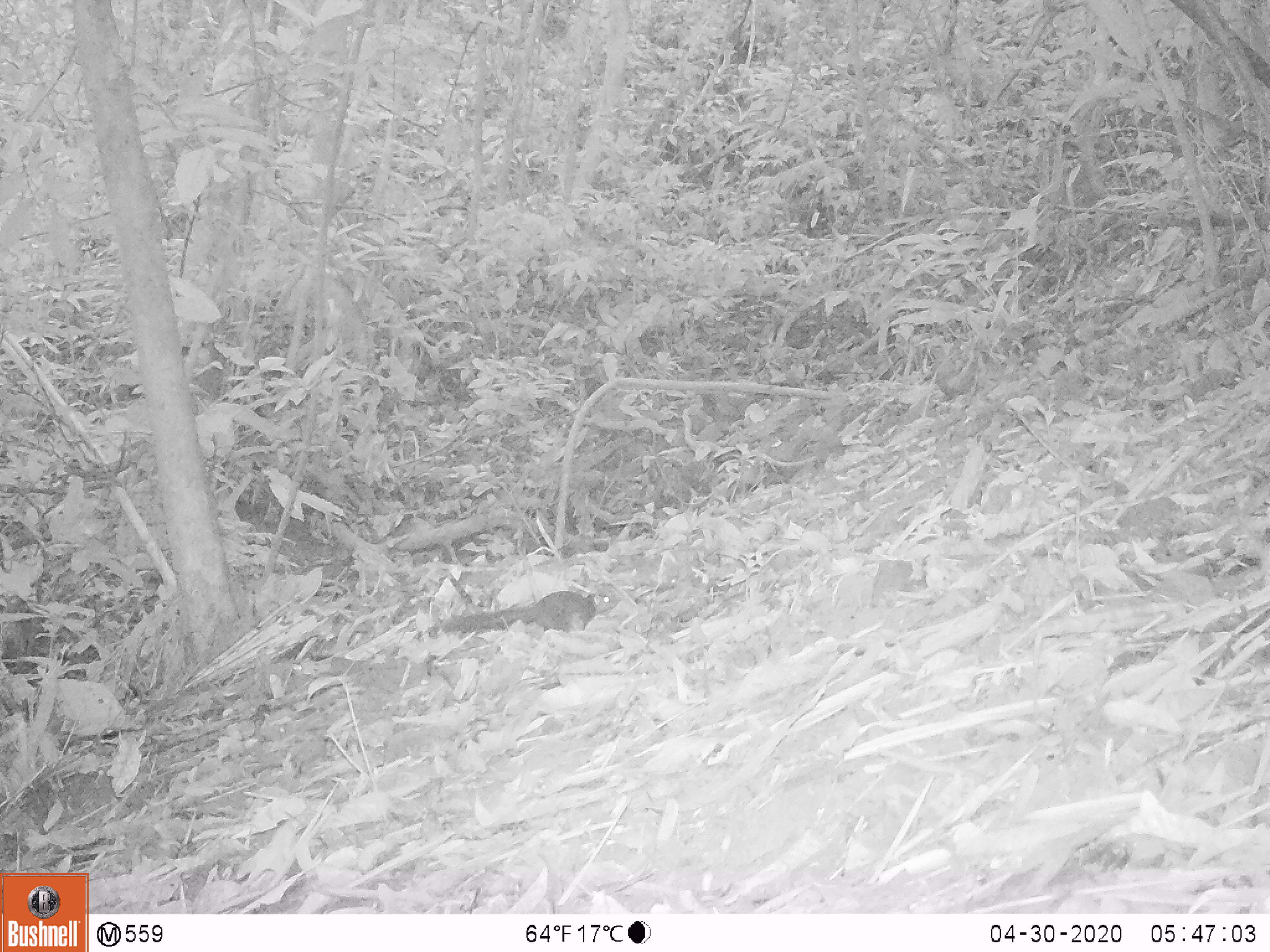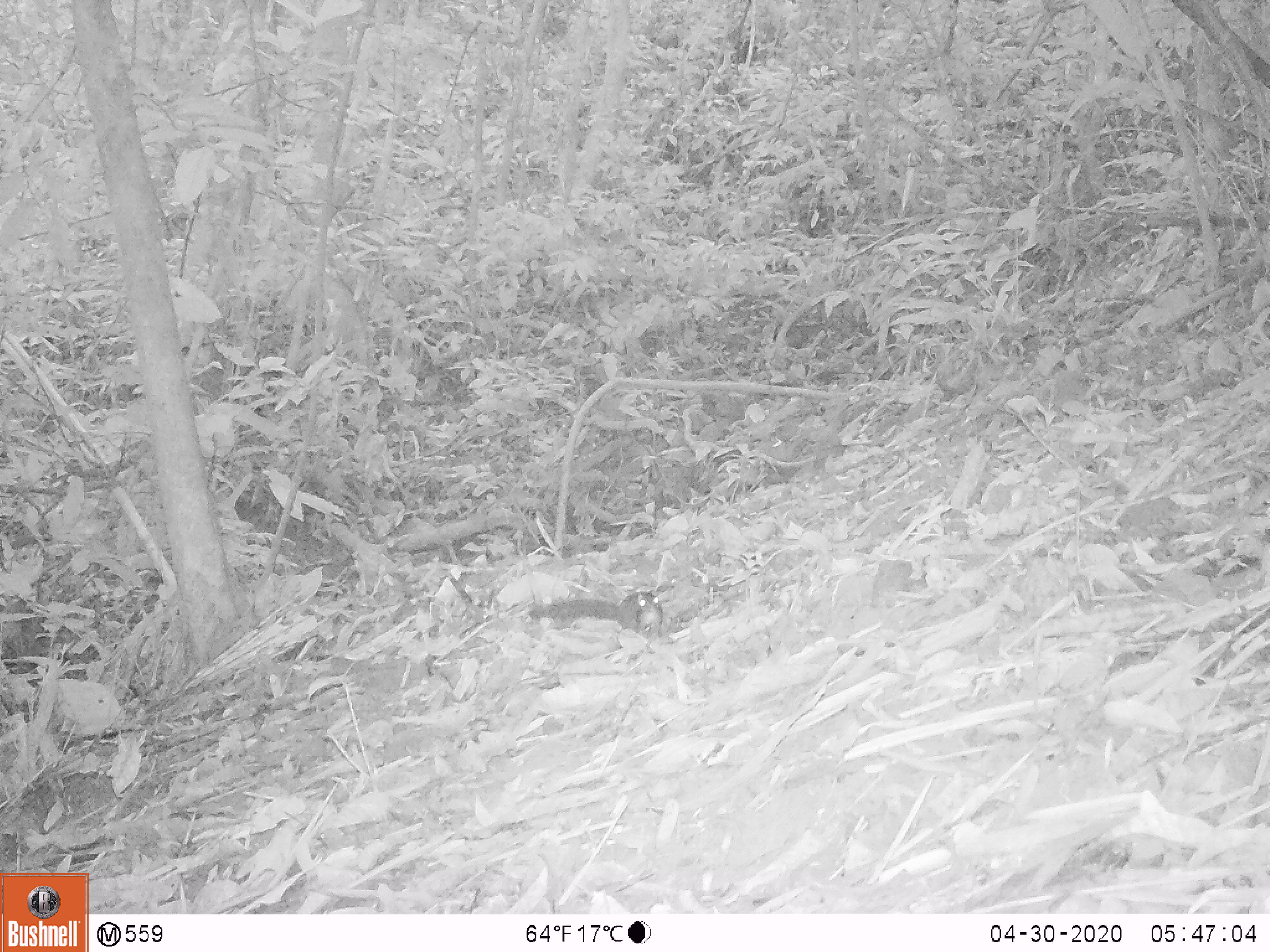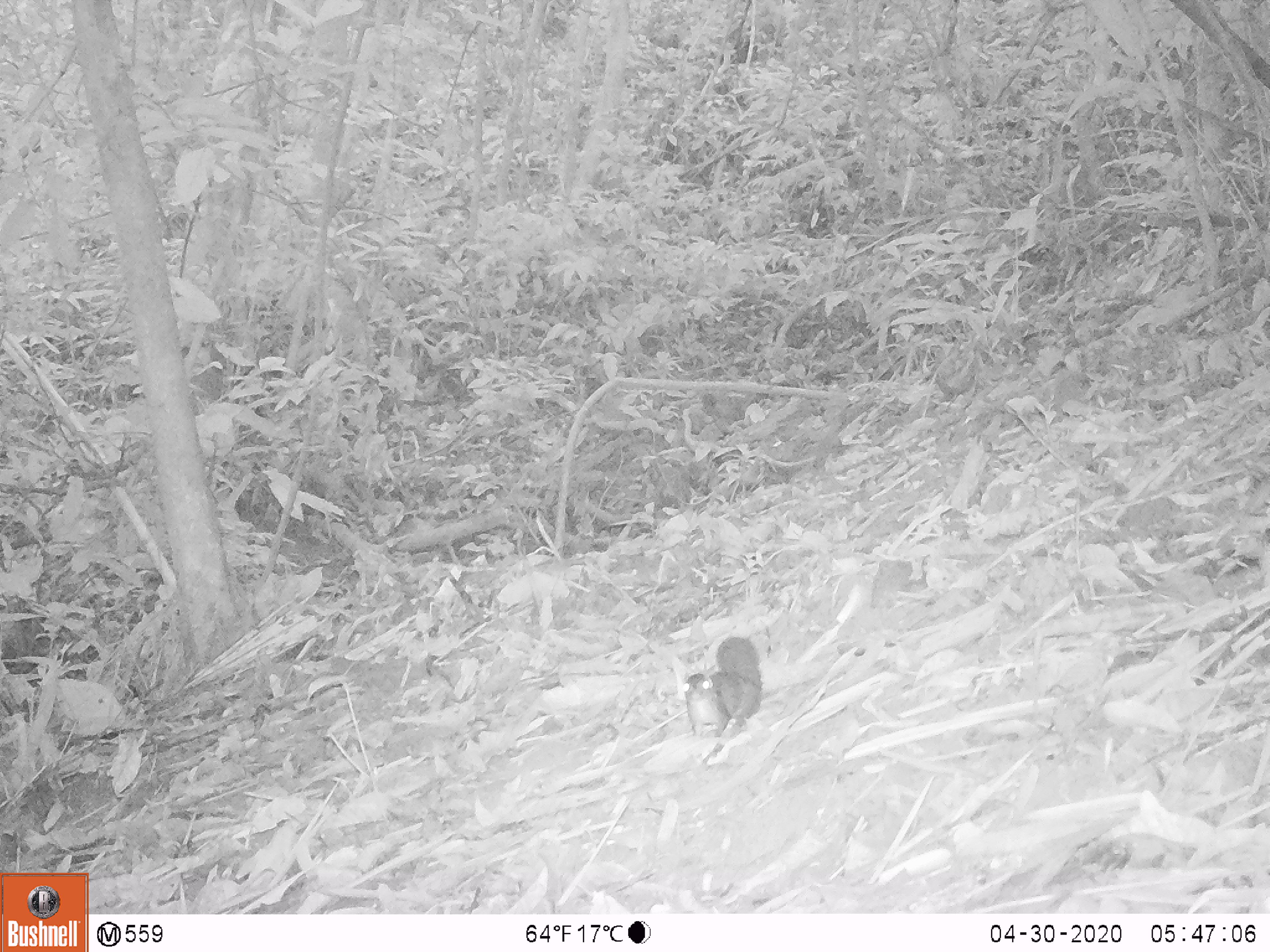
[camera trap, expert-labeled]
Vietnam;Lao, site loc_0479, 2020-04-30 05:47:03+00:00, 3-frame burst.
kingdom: Animalia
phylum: Chordata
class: Mammalia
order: Rodentia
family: Sciuridae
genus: Dremomys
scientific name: Dremomys rufigenis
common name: red-cheeked squirrel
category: red cheeked squirrel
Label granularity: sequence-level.